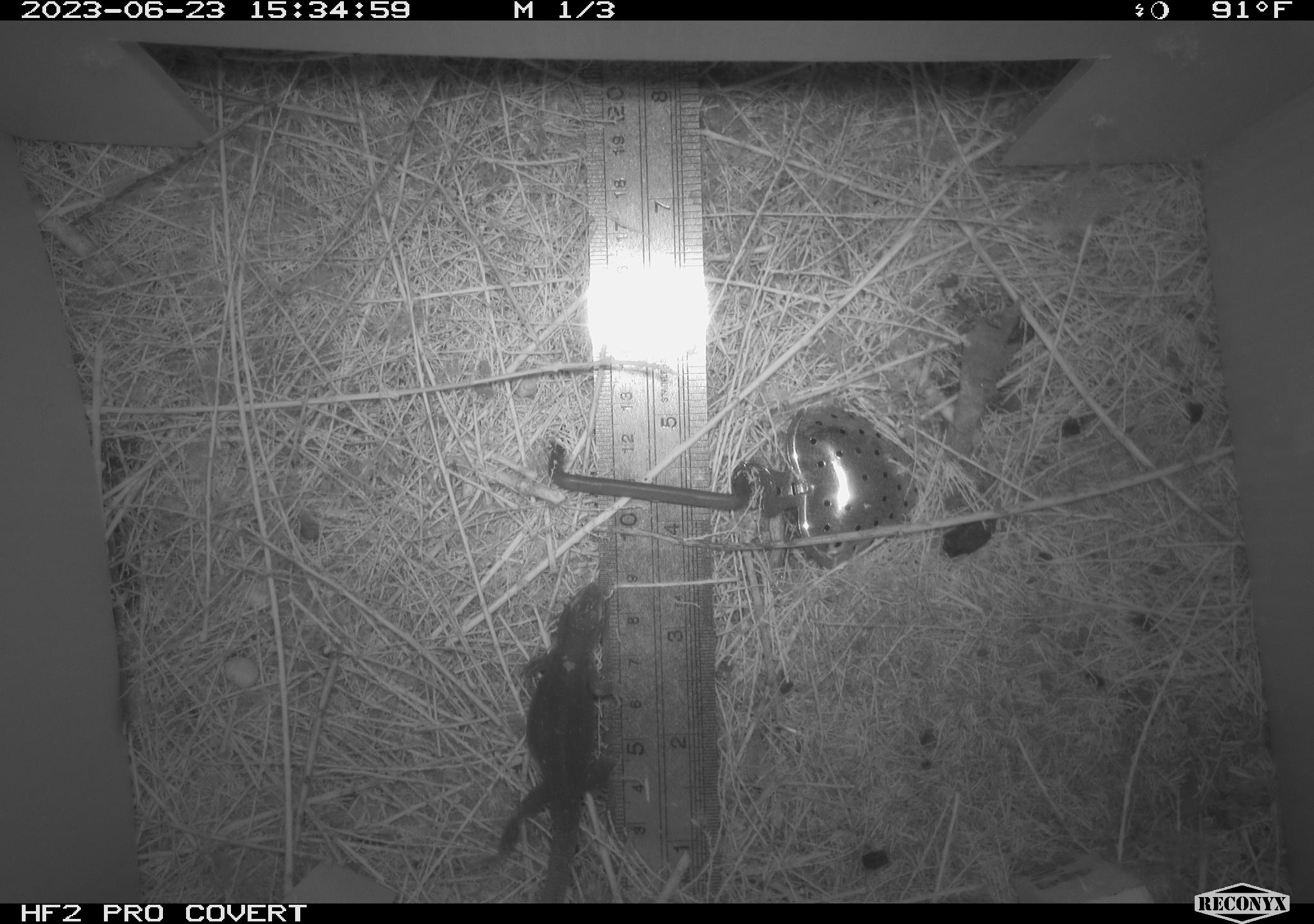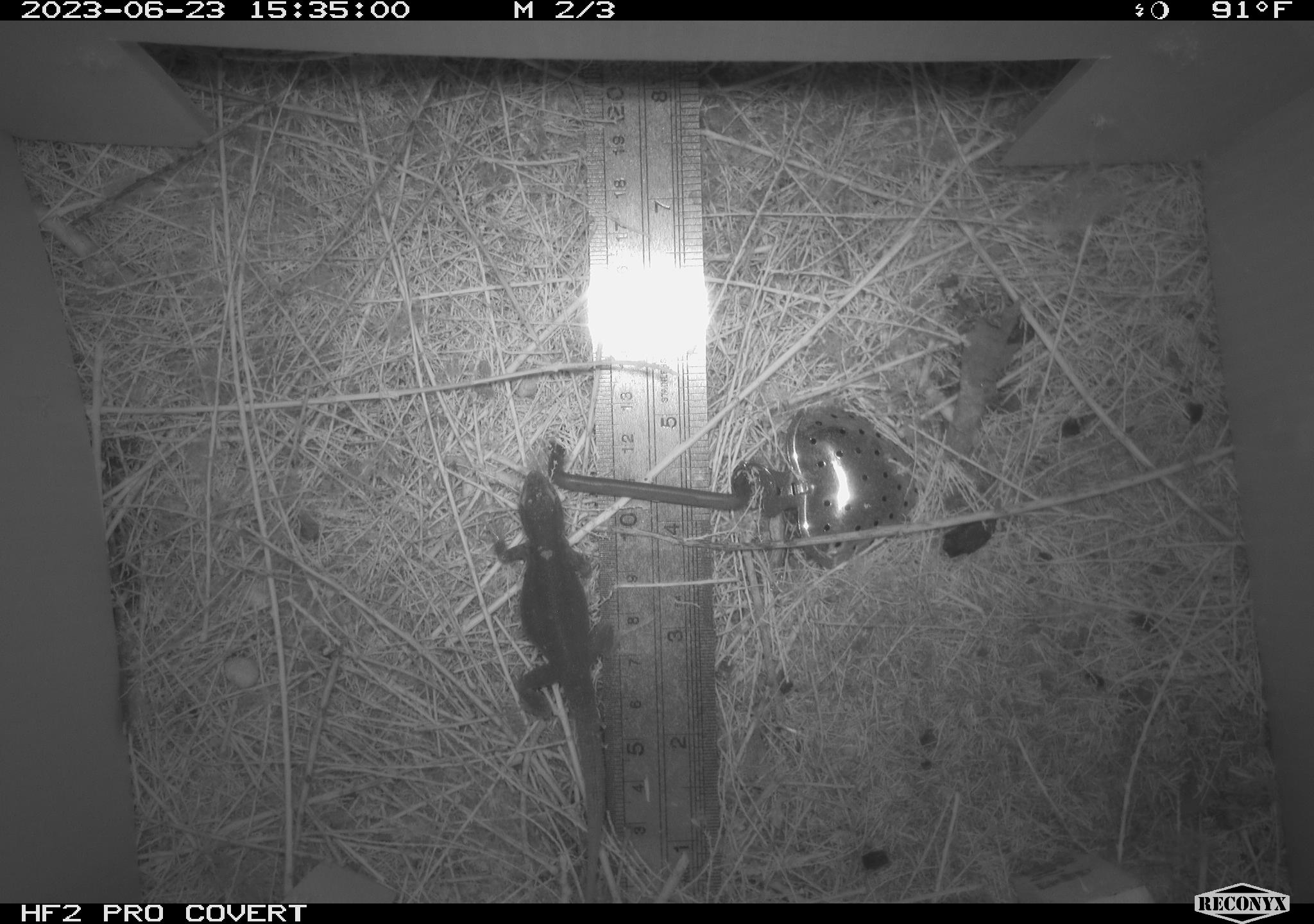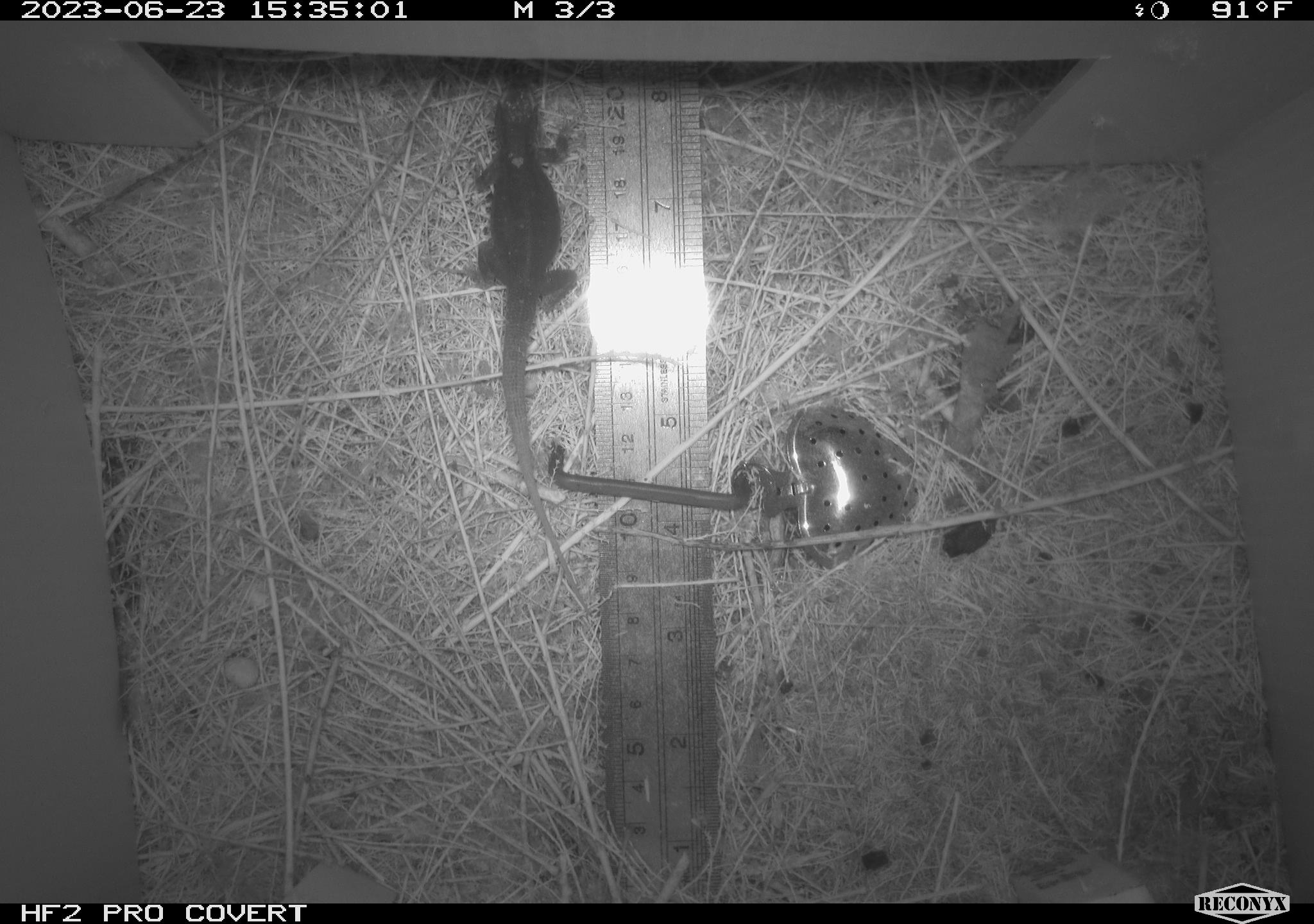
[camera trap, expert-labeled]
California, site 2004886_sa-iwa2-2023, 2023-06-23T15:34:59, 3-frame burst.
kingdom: Animalia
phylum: Chordata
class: Reptilia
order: Squamata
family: Phrynosomatidae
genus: Uta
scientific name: Uta stansburiana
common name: common side-blotched lizard